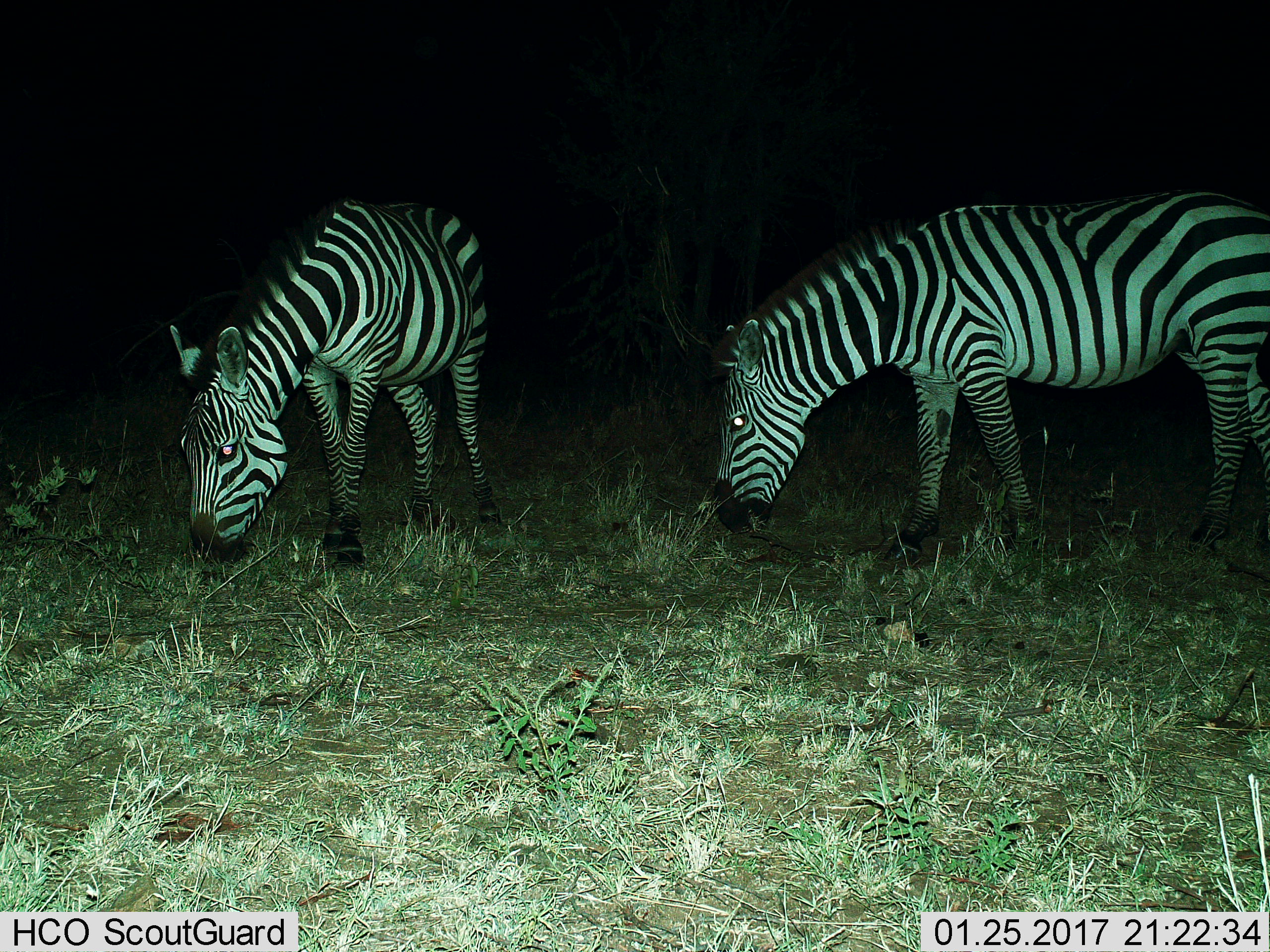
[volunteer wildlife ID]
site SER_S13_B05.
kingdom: Animalia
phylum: Chordata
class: Mammalia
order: Perissodactyla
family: Equidae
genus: Equus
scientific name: Equus quagga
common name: plains zebra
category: zebraplains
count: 2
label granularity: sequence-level